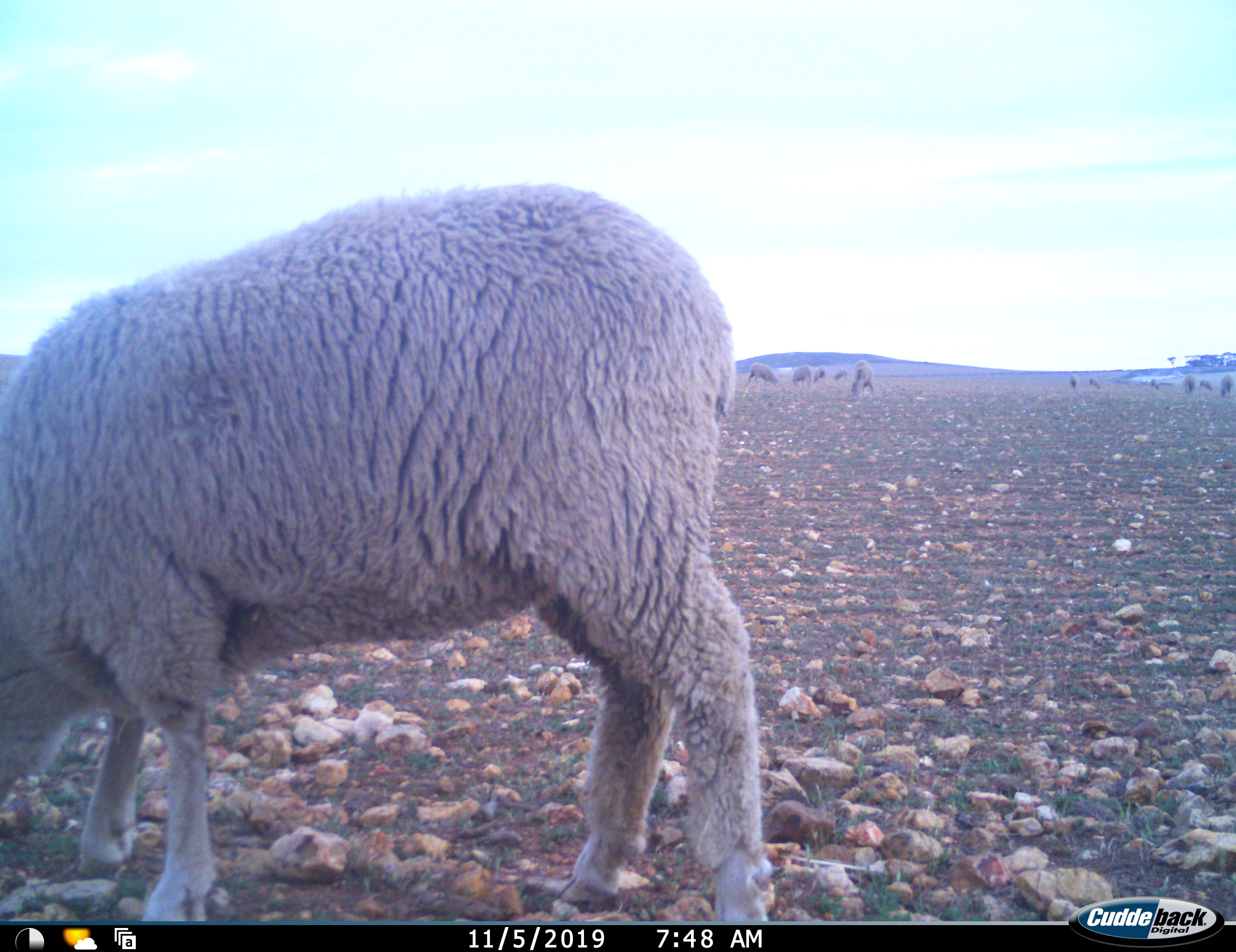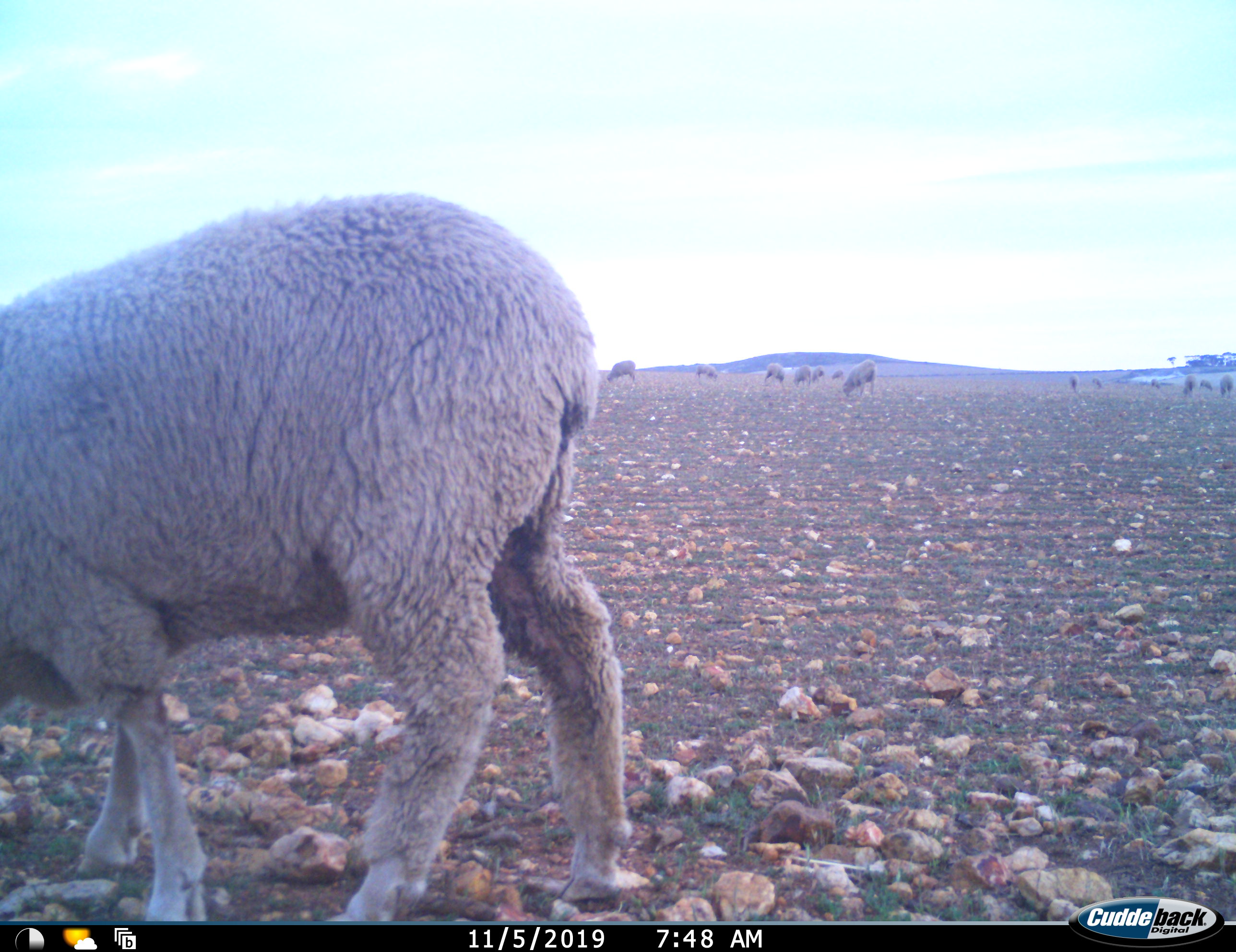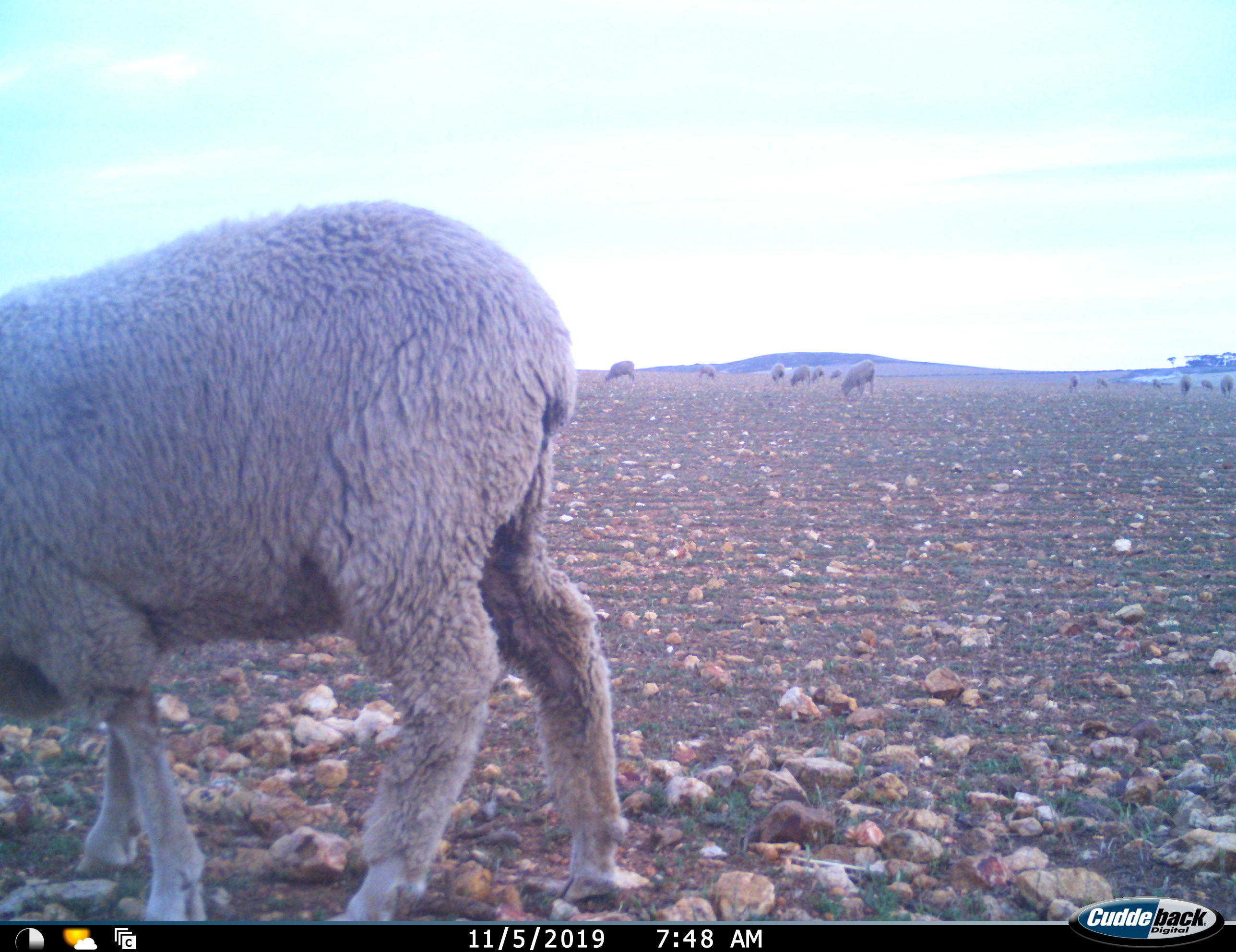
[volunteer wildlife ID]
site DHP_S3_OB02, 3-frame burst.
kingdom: Animalia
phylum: Chordata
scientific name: Vertebrata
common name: domestic animal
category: domesticanimal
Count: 11-50.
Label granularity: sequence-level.